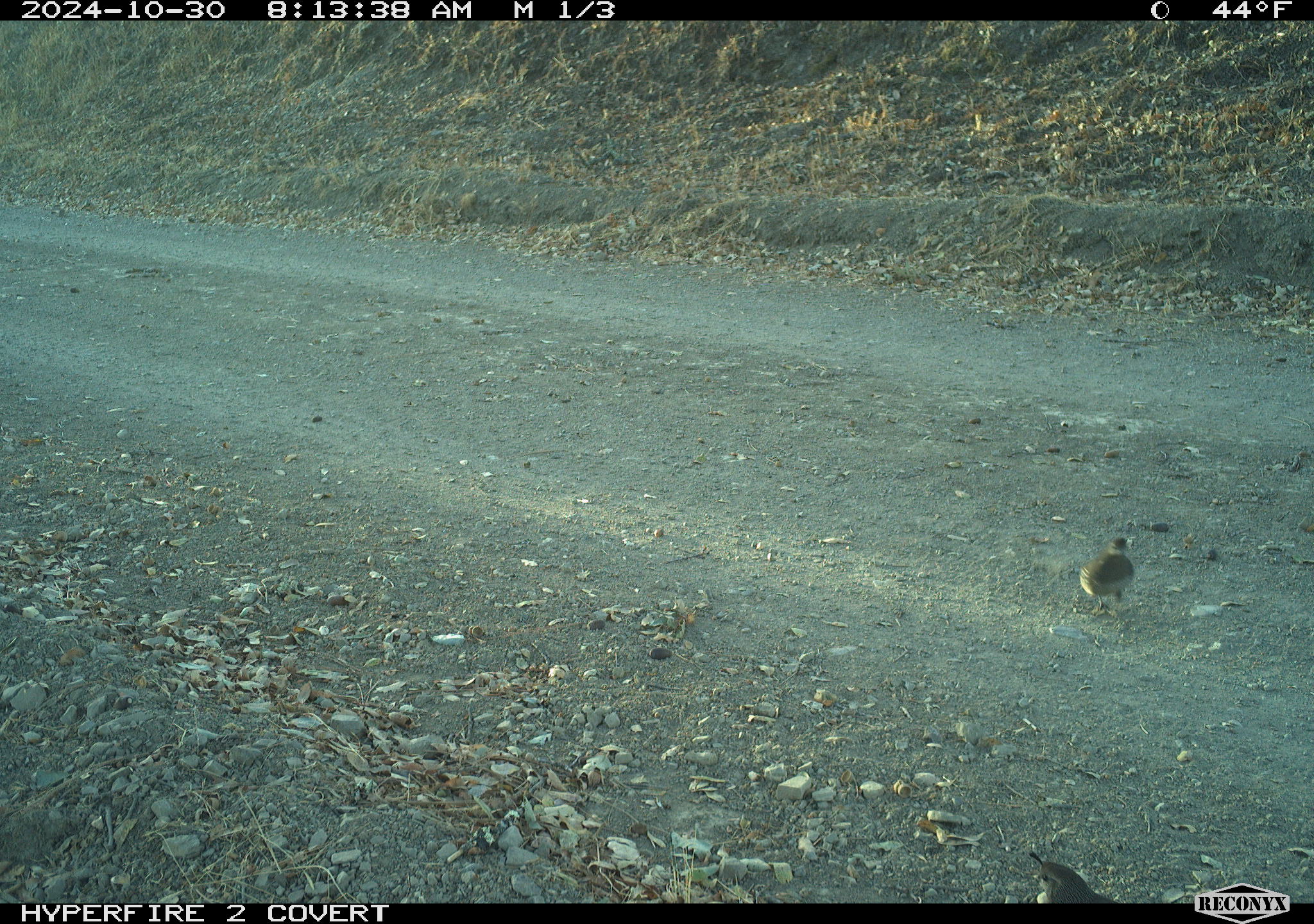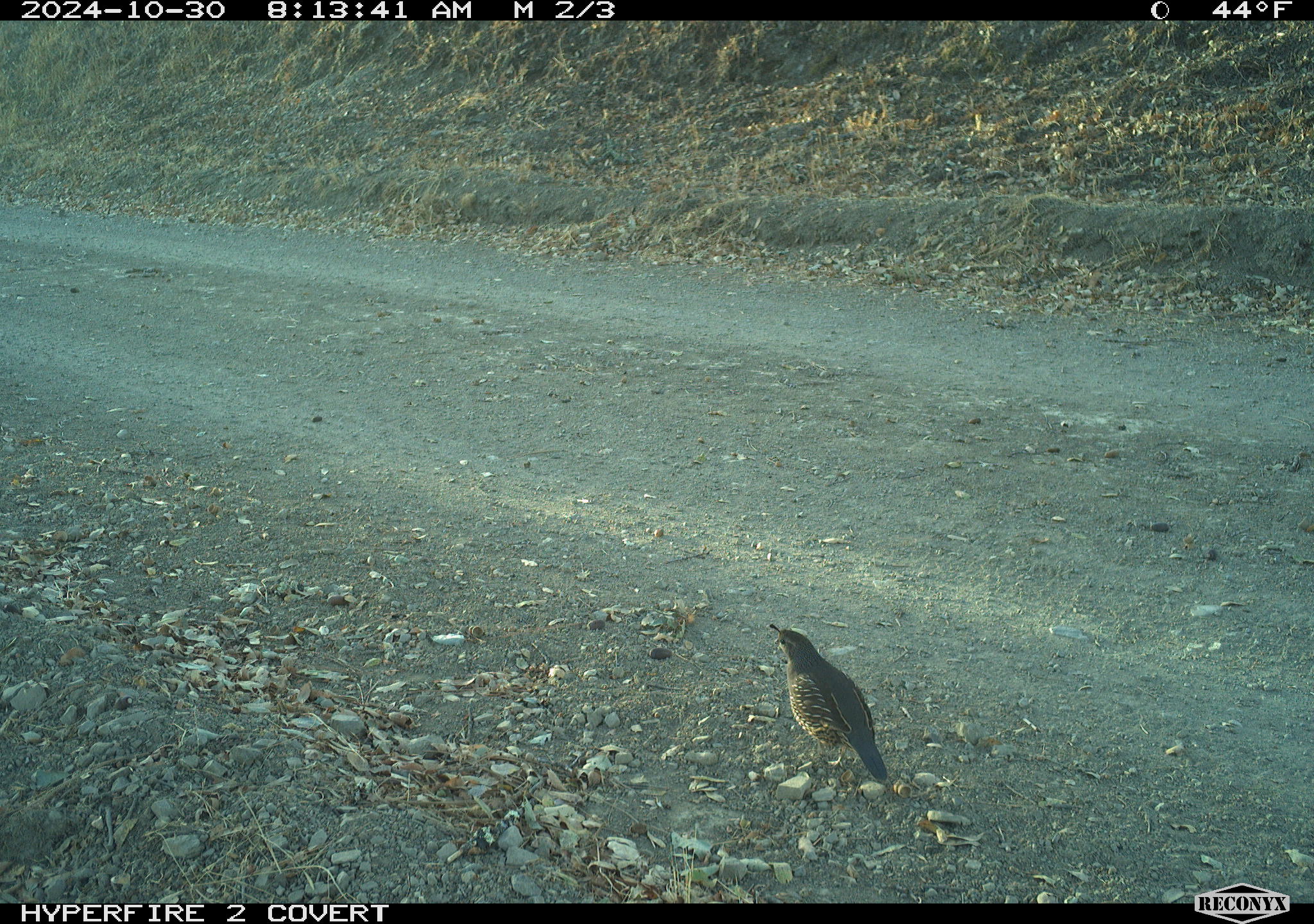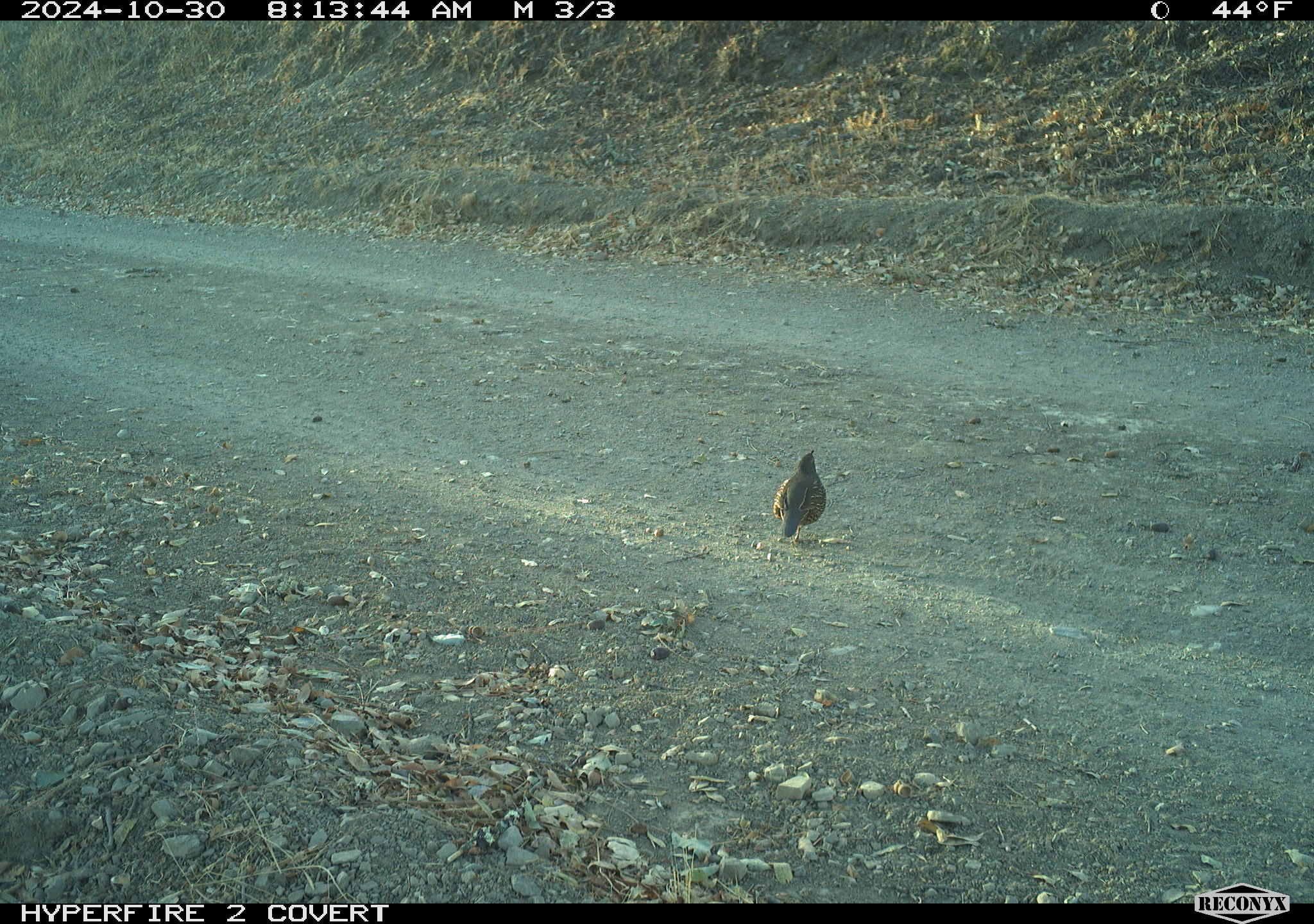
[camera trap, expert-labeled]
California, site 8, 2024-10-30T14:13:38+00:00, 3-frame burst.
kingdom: Animalia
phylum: Chordata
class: Aves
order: Galliformes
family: Odontophoridae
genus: Callipepla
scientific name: Callipepla californica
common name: california quail